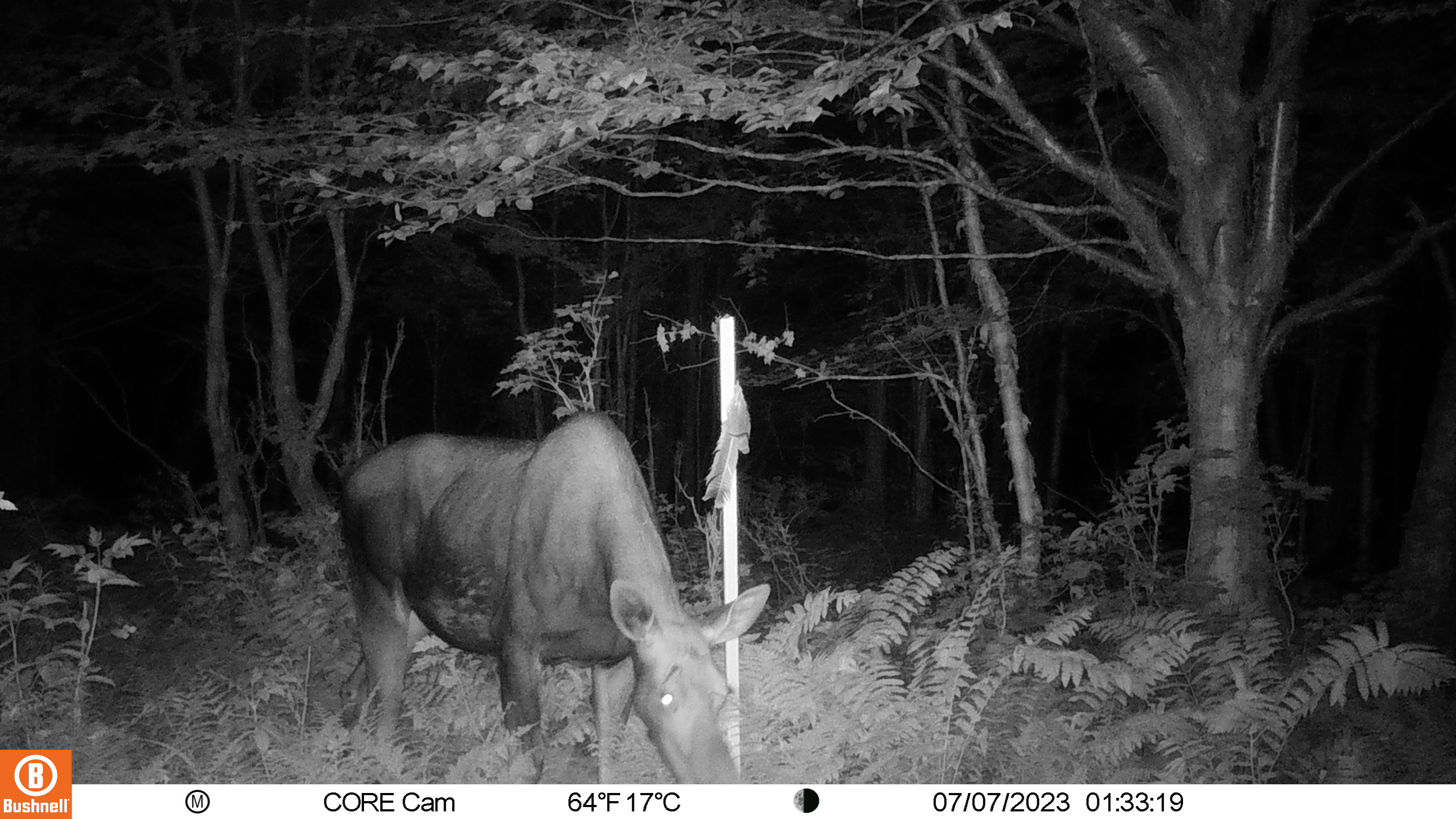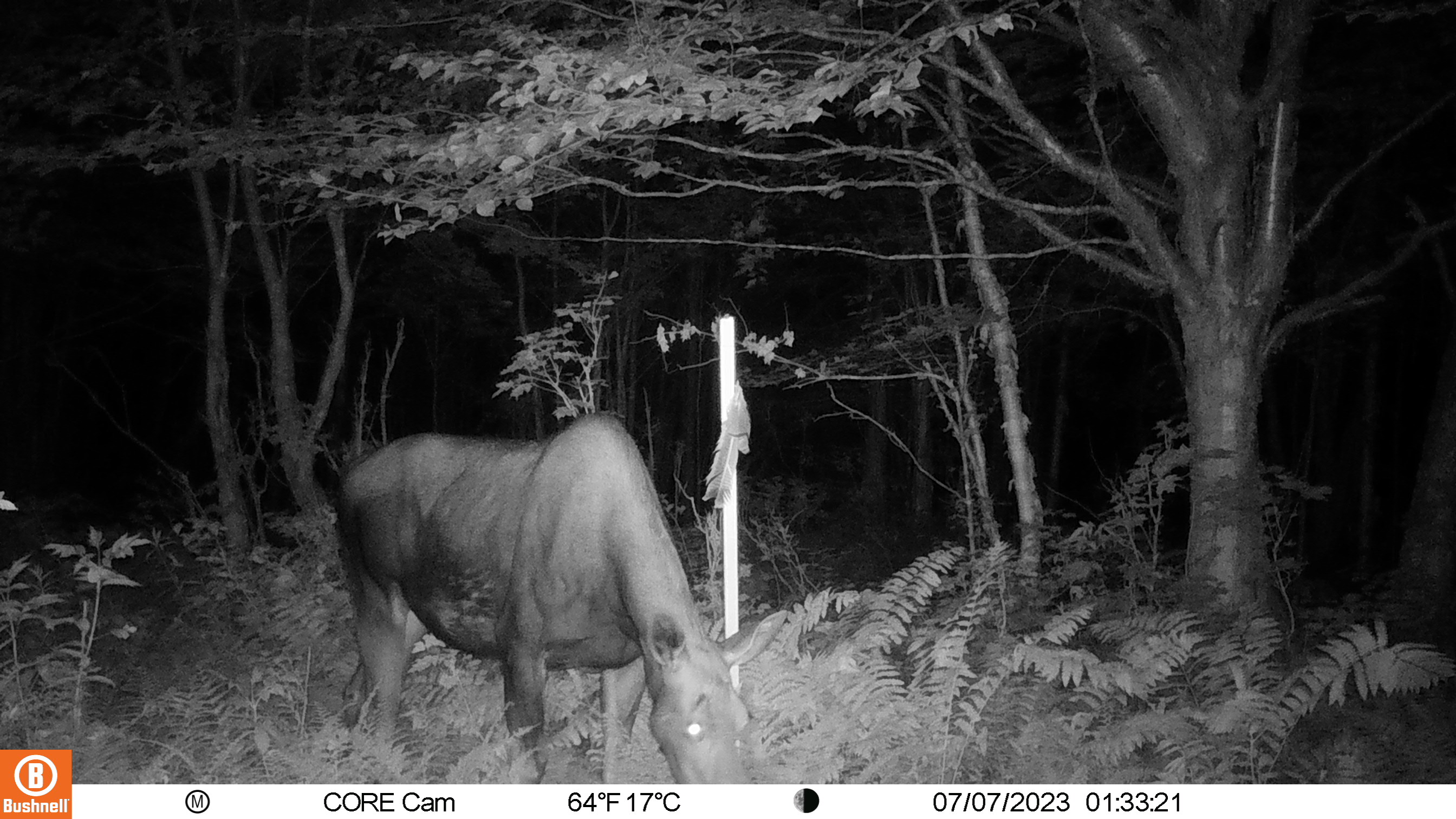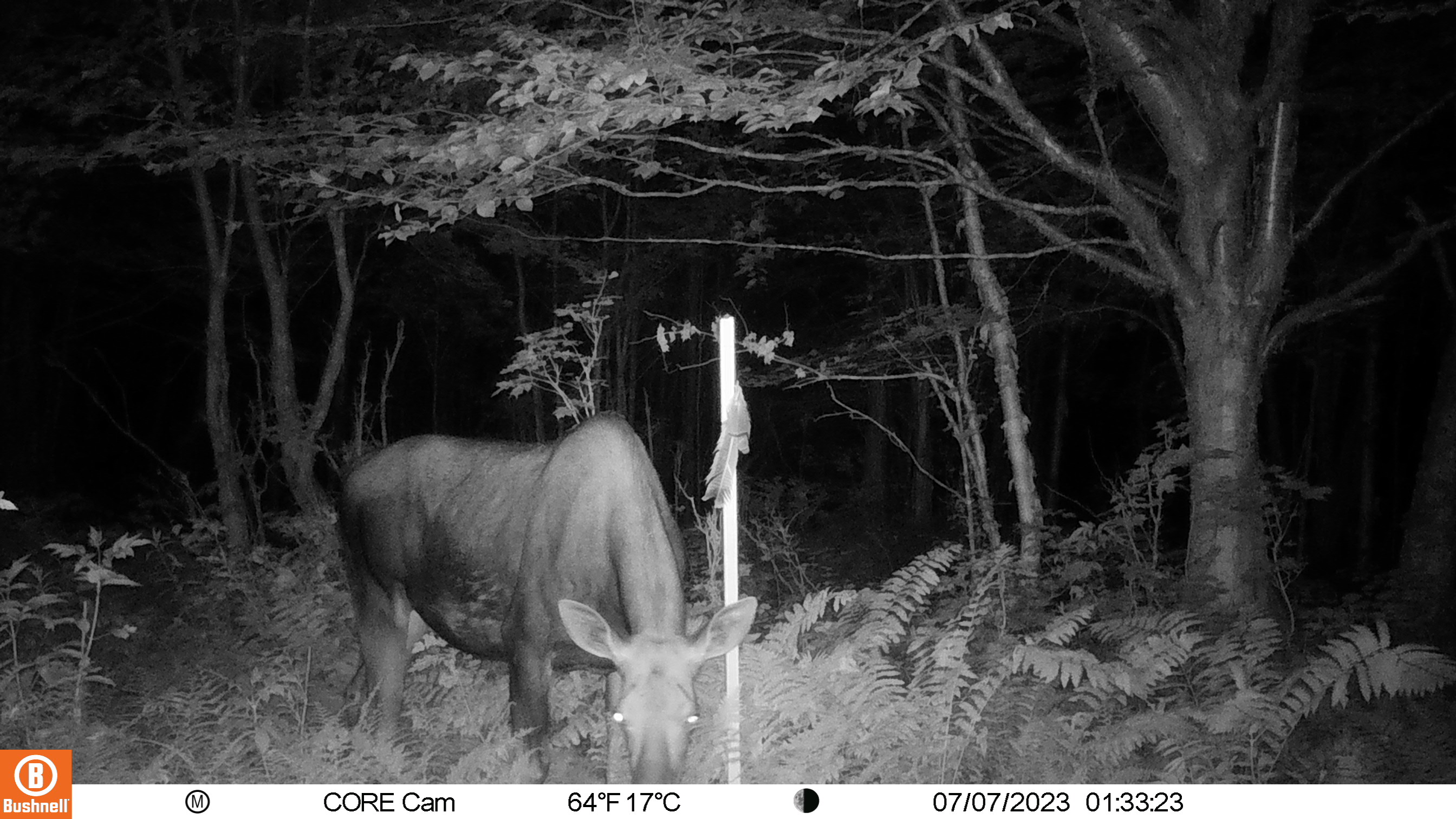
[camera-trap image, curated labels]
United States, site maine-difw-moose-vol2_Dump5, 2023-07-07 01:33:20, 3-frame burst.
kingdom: Animalia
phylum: Chordata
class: Mammalia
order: Artiodactyla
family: Cervidae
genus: Alces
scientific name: Alces alces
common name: moose